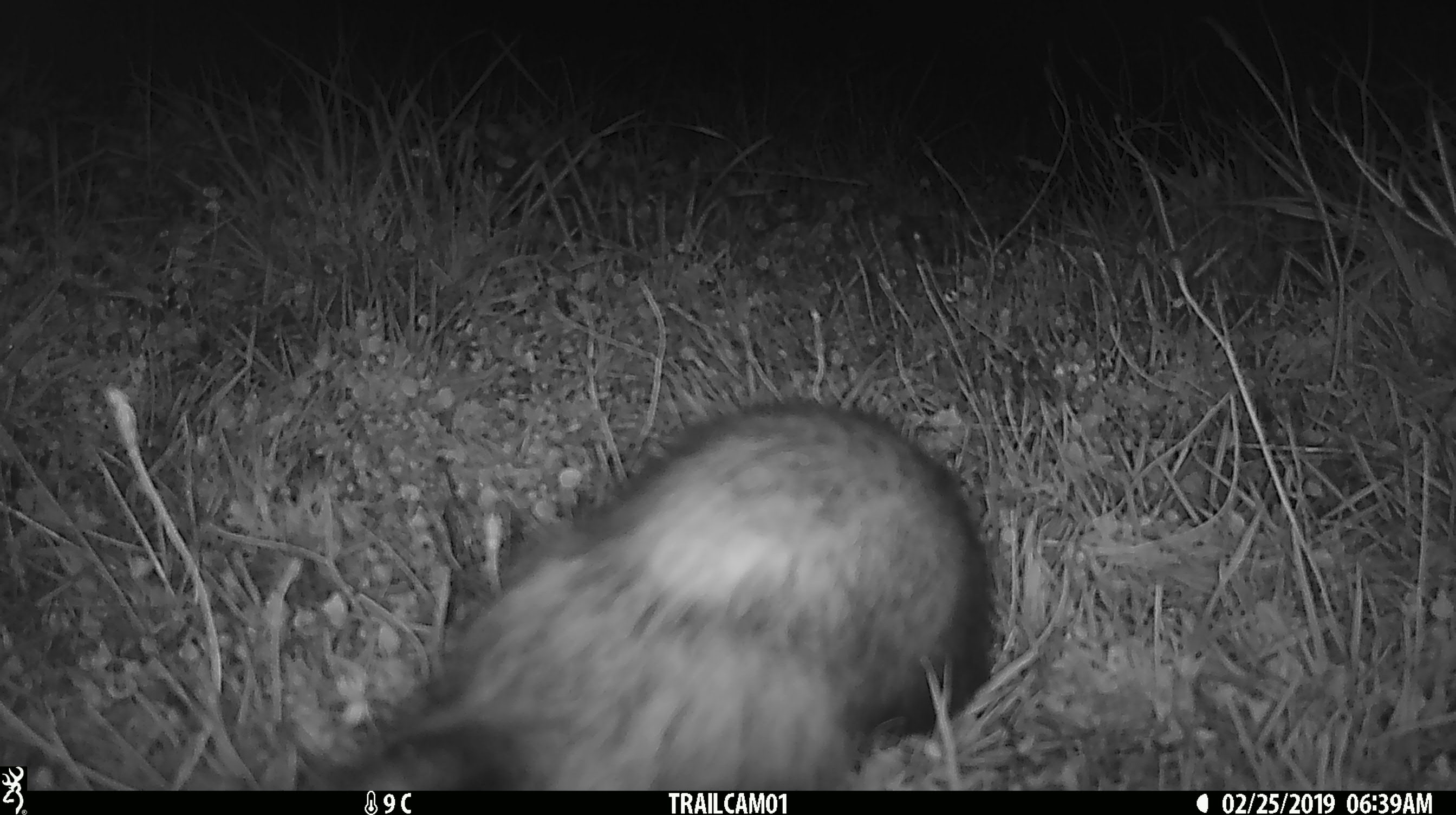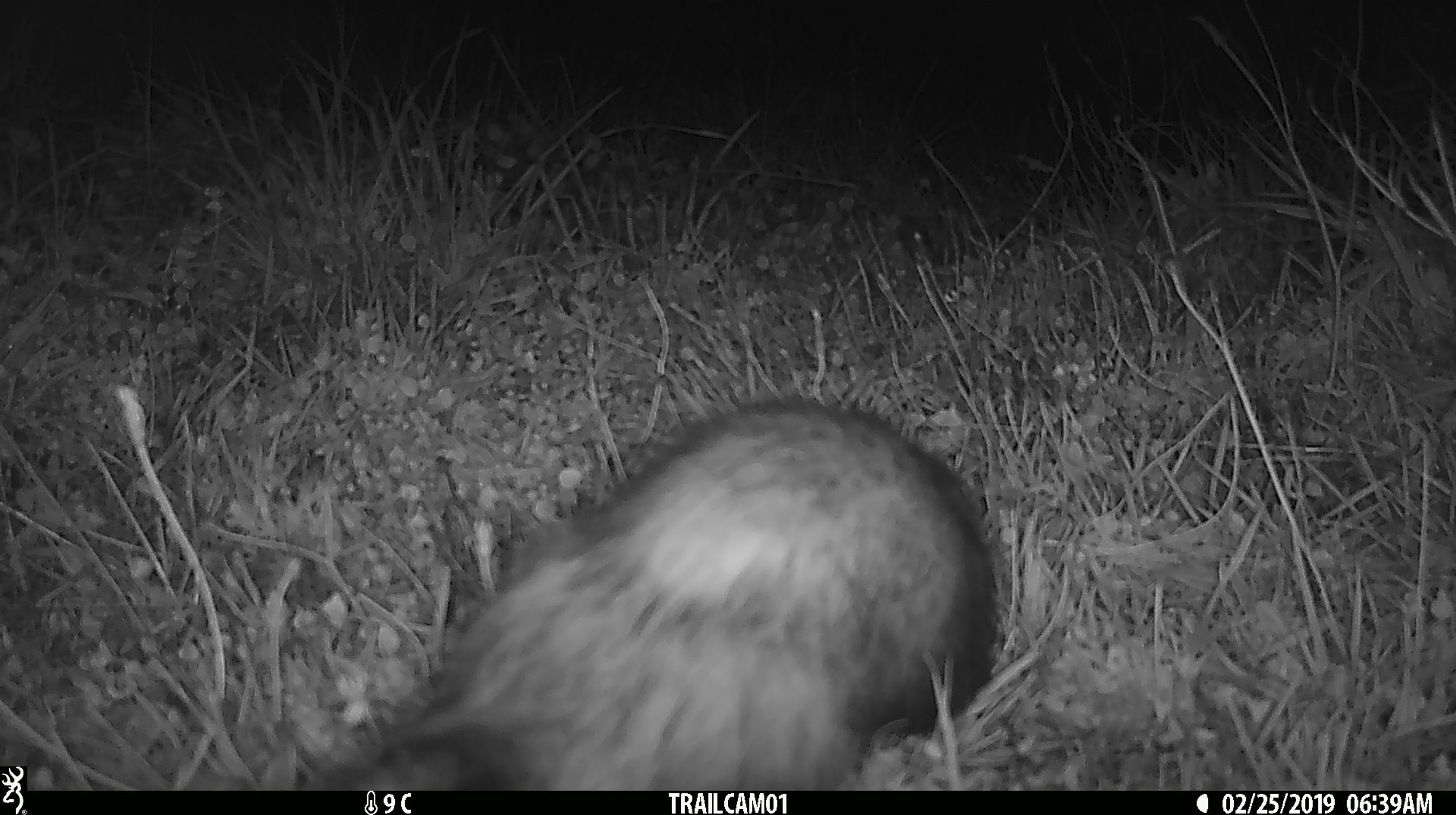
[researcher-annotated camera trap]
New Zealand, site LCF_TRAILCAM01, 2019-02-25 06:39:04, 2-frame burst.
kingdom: Animalia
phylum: Chordata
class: Mammalia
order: Carnivora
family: Mustelidae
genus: Mustela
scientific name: Mustela furo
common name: ferret